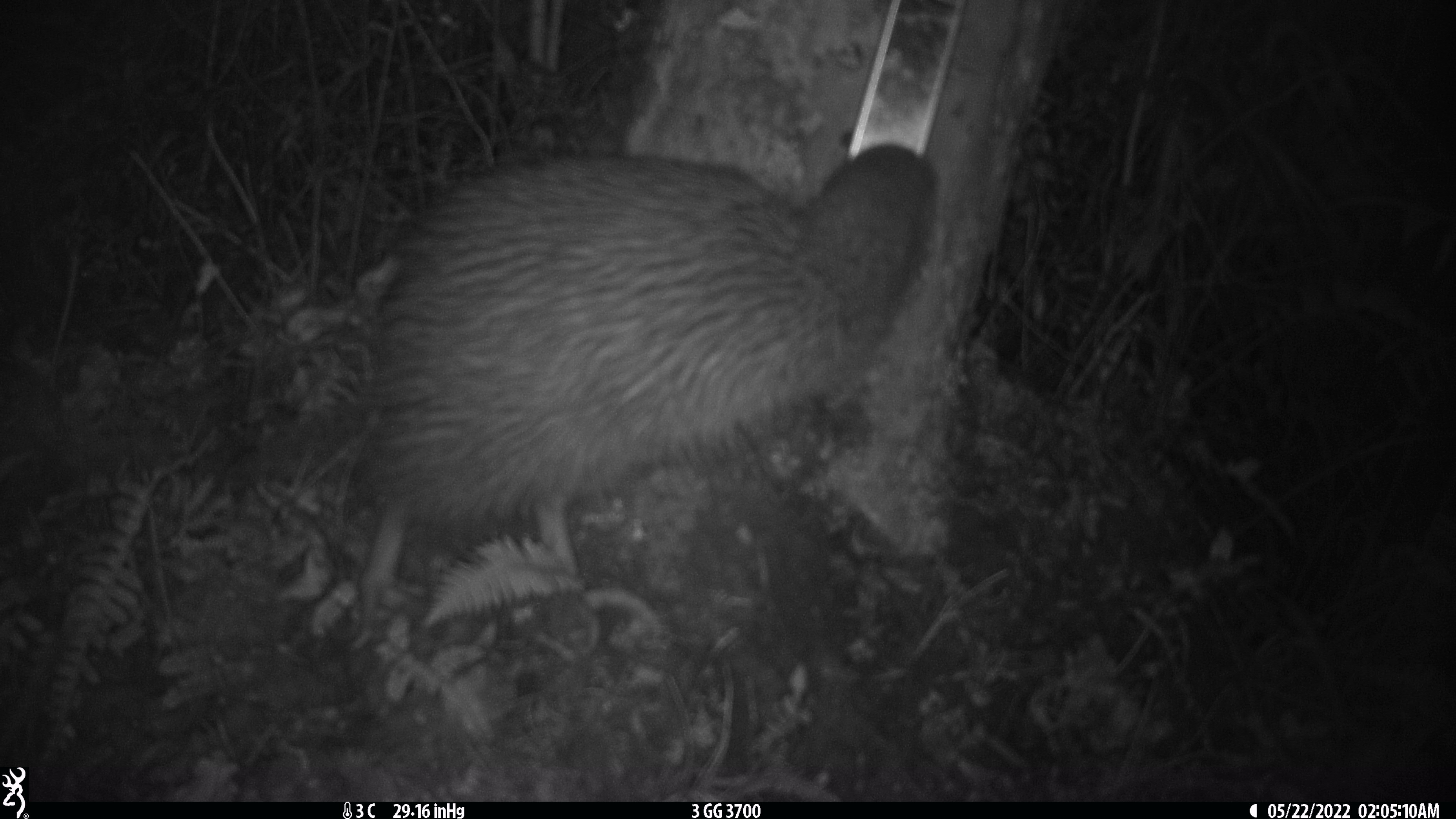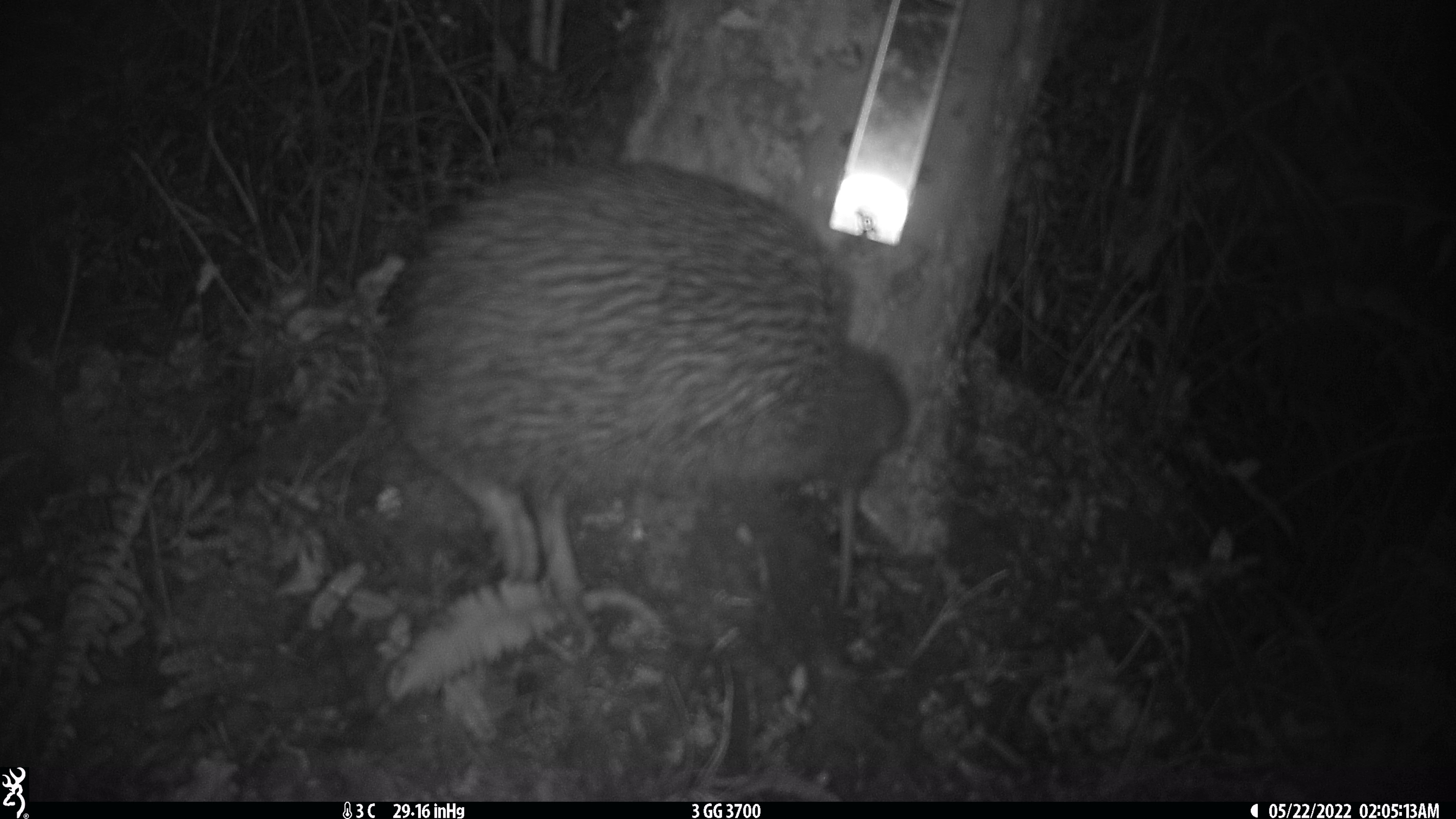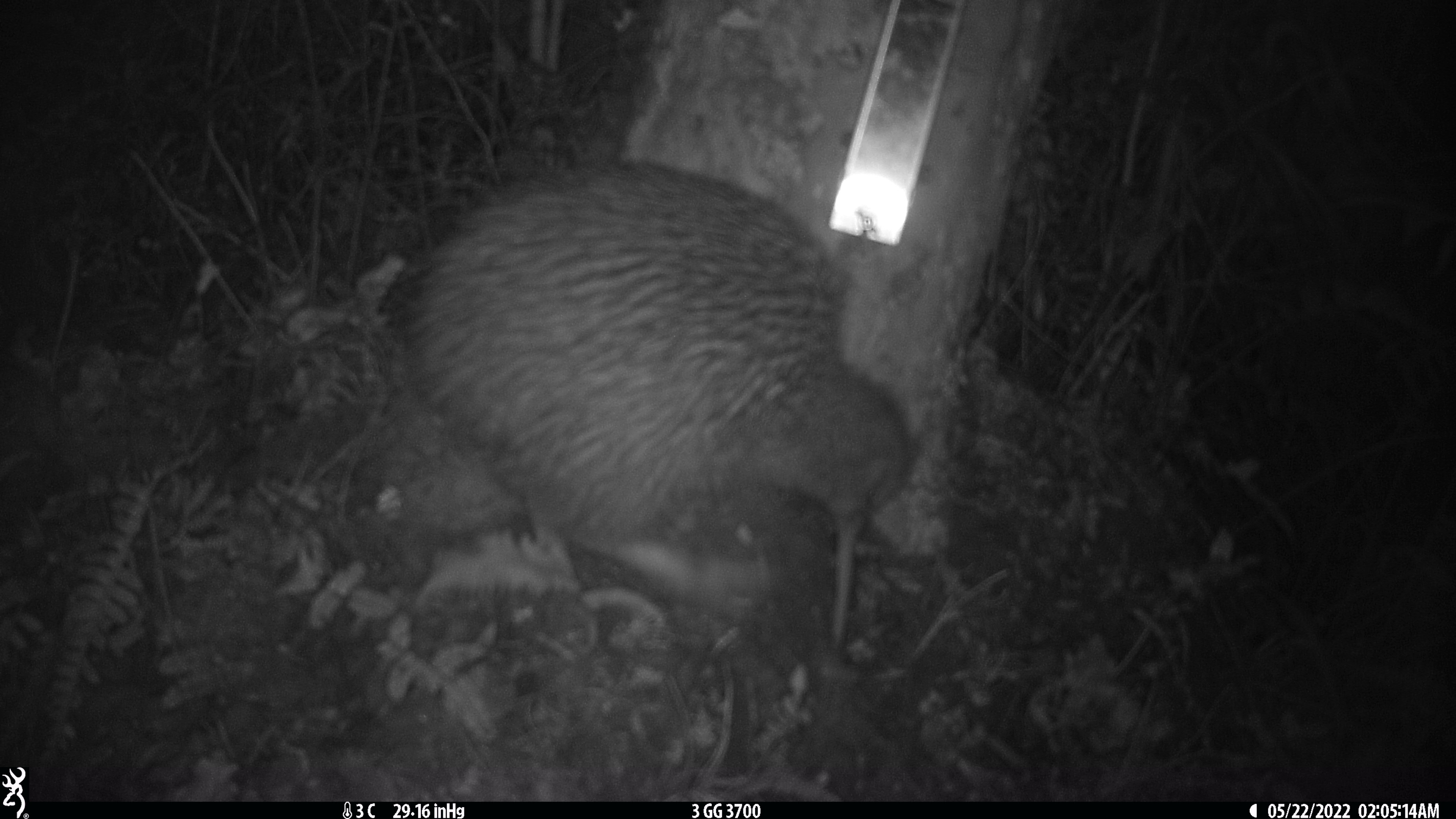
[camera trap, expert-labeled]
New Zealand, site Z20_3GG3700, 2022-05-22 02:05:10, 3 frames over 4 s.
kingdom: Animalia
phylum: Chordata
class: Aves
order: Apterygiformes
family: Apterygidae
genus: Apteryx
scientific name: Apteryx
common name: kiwi